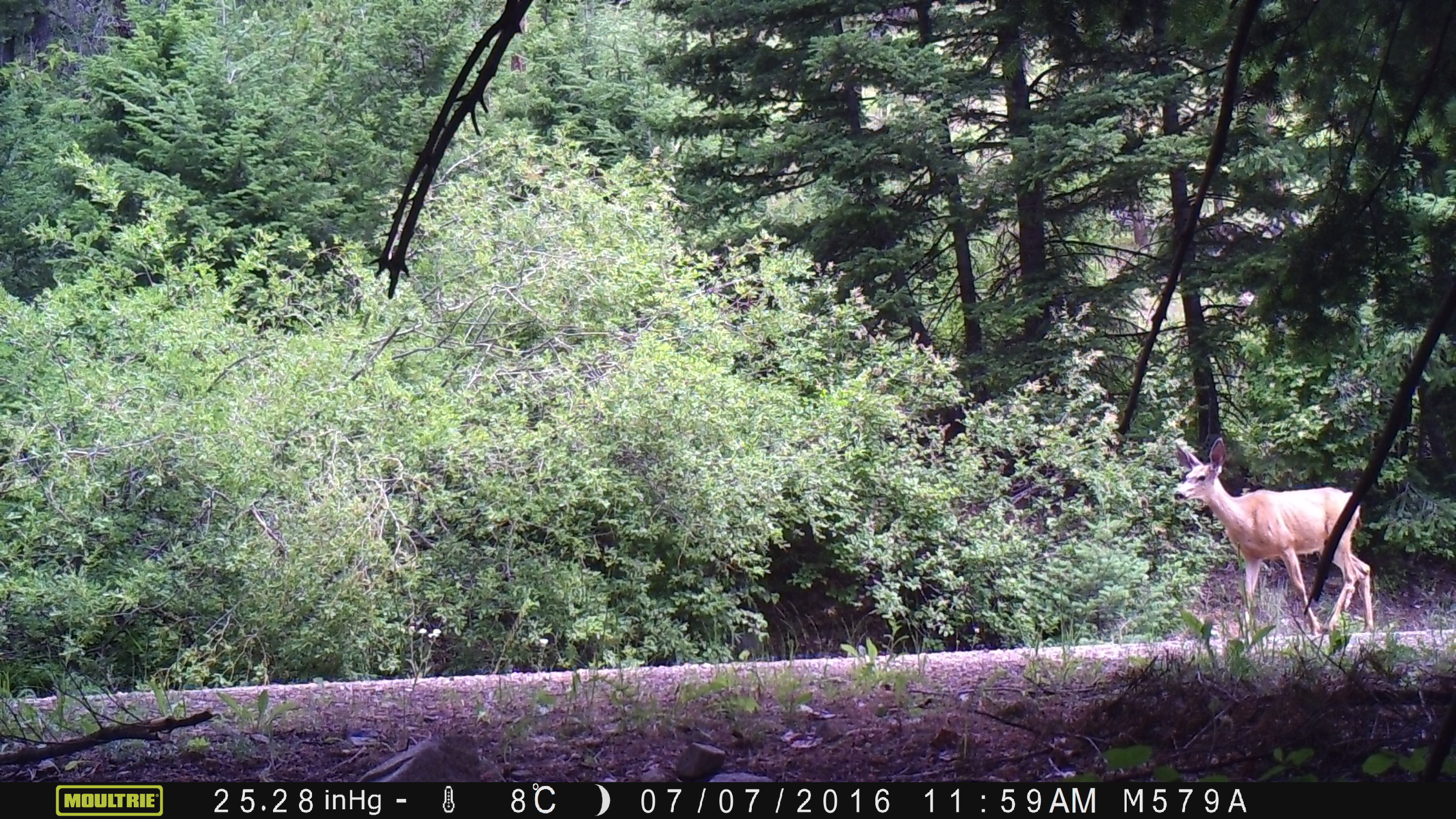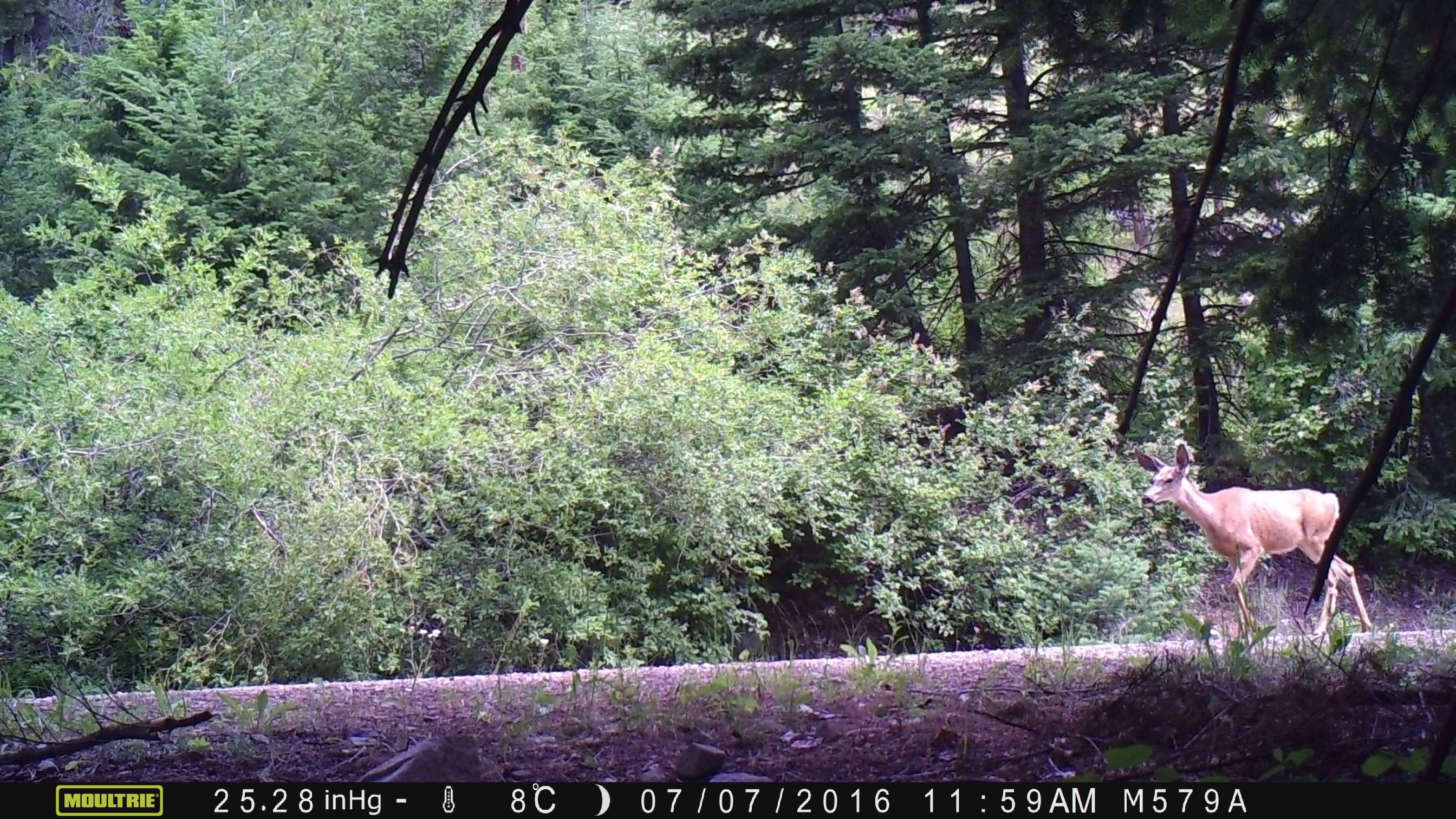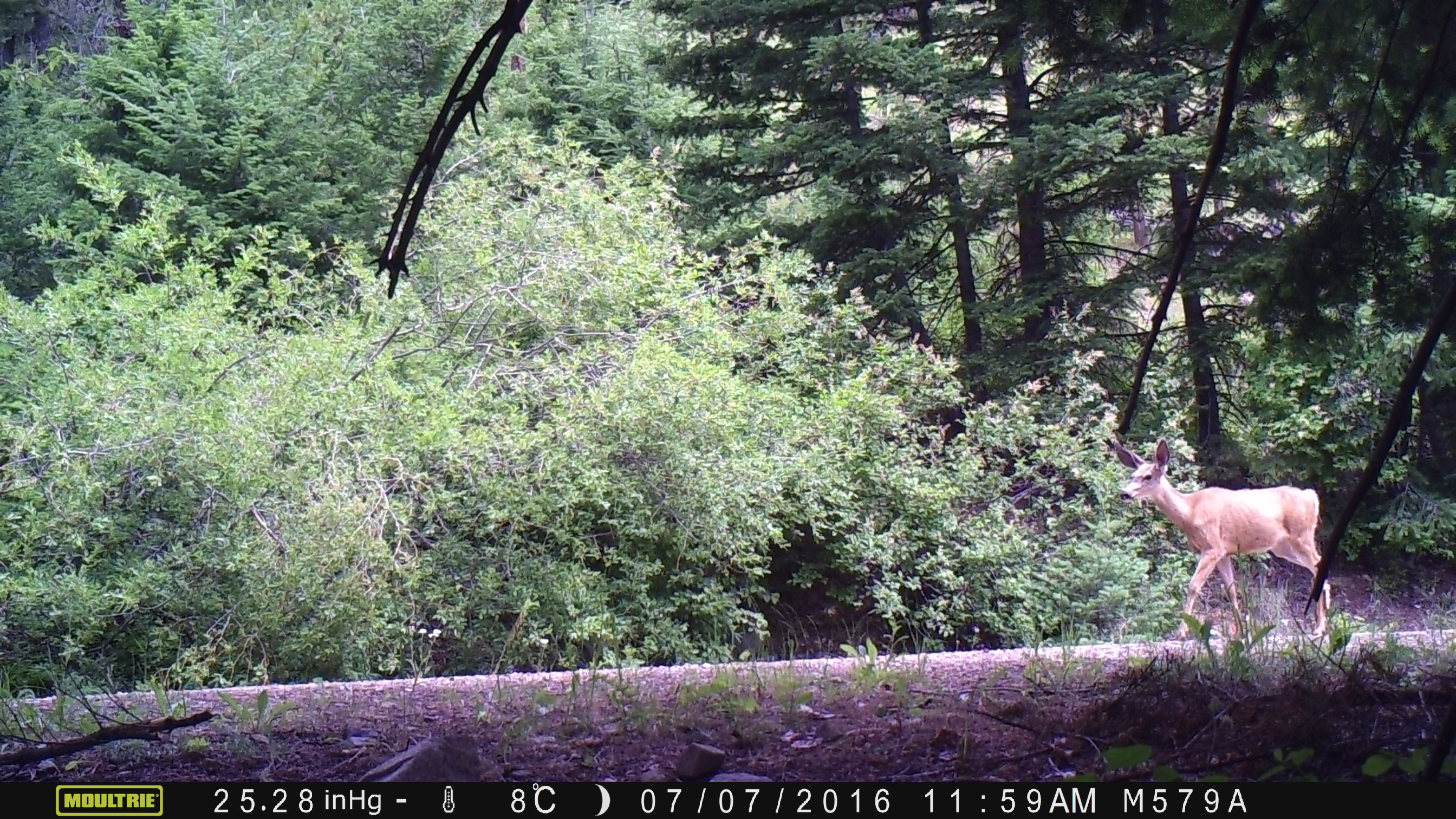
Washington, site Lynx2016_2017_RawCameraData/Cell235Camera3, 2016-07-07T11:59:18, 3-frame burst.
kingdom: Animalia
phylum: Chordata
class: Mammalia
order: Artiodactyla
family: Cervidae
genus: Odocoileus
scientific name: Odocoileus hemionus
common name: mule deer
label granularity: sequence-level